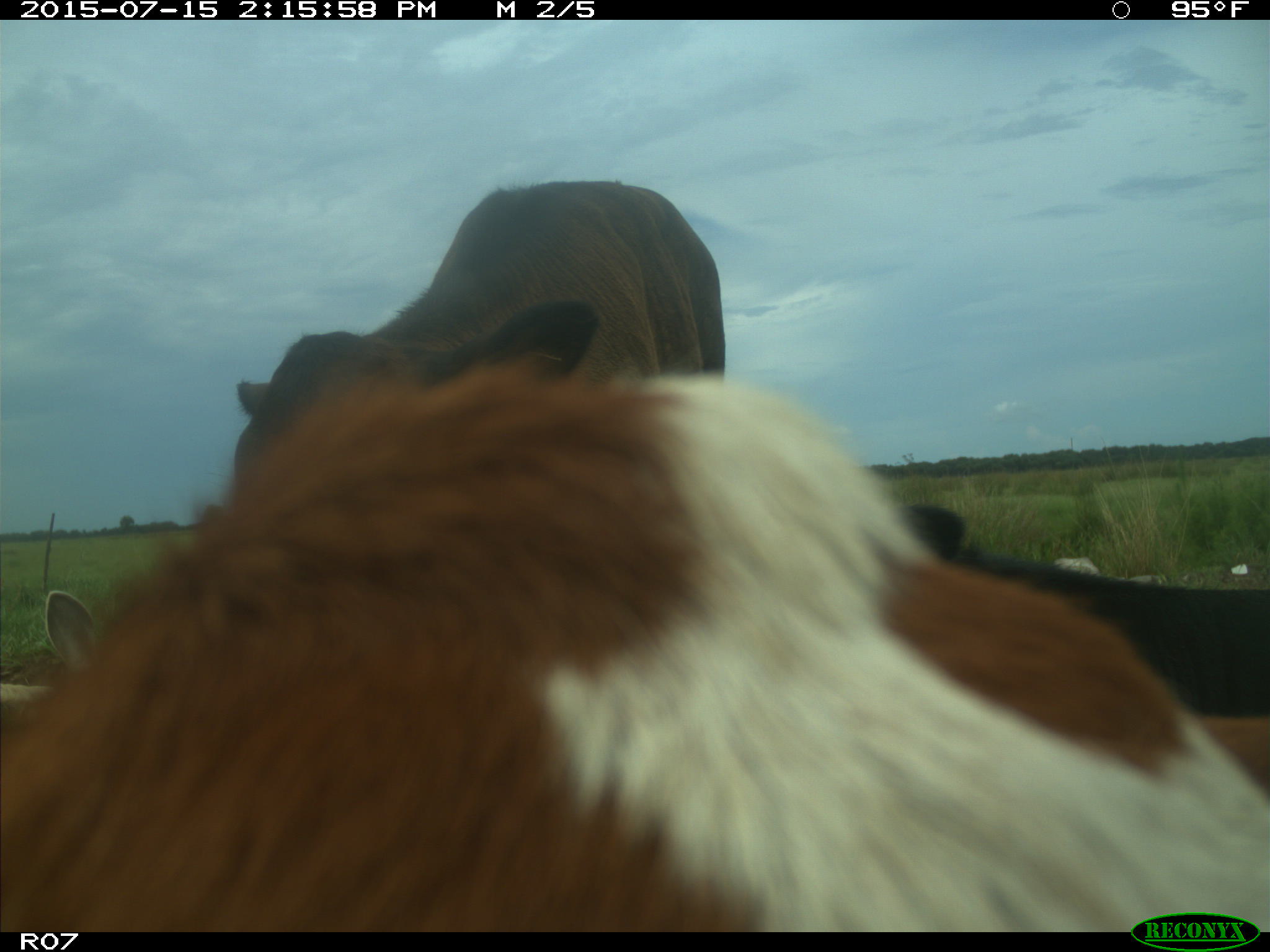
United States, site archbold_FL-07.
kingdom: Animalia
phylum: Chordata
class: Mammalia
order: Artiodactyla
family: Bovidae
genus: Bos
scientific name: Bos taurus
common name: domestic cow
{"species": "Bos taurus (domestic cow)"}